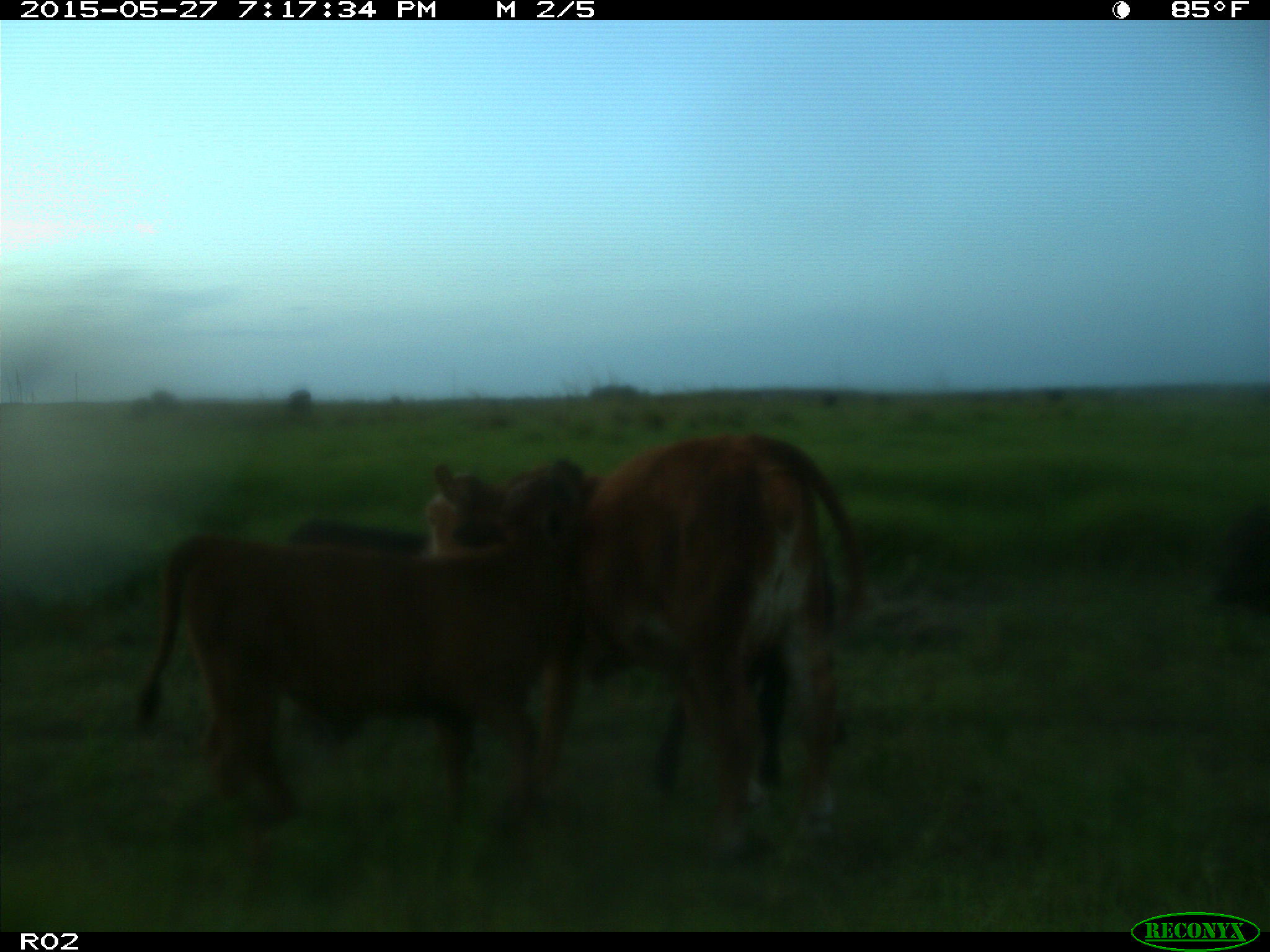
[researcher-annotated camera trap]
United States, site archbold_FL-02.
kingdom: Animalia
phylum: Chordata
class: Mammalia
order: Artiodactyla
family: Bovidae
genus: Bos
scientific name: Bos taurus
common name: domestic cow